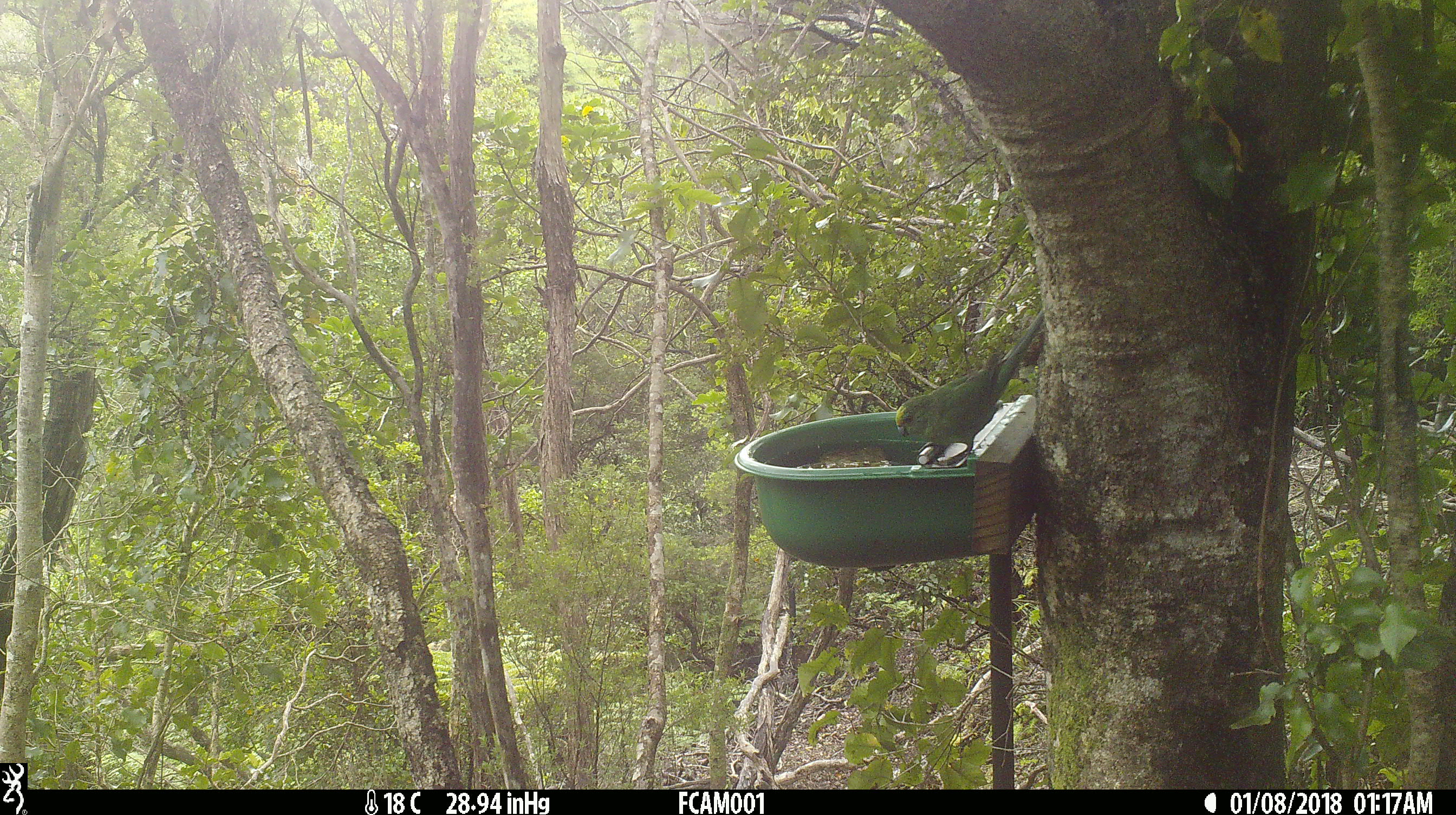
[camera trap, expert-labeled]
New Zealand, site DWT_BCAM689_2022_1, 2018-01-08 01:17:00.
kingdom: Animalia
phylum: Chordata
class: Aves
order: Psittaciformes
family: Psittaculidae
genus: Cyanoramphus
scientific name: Cyanoramphus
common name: parakeet